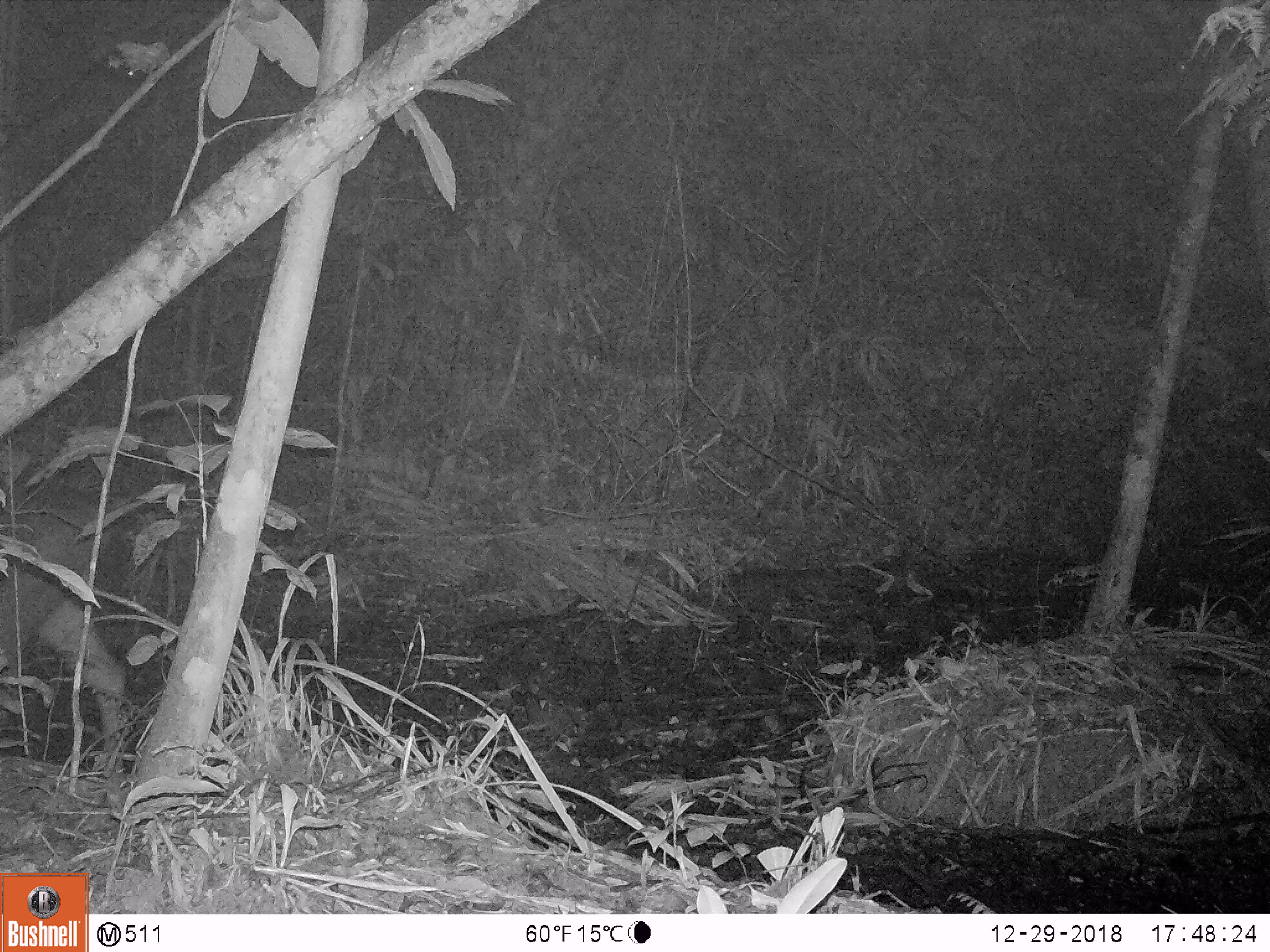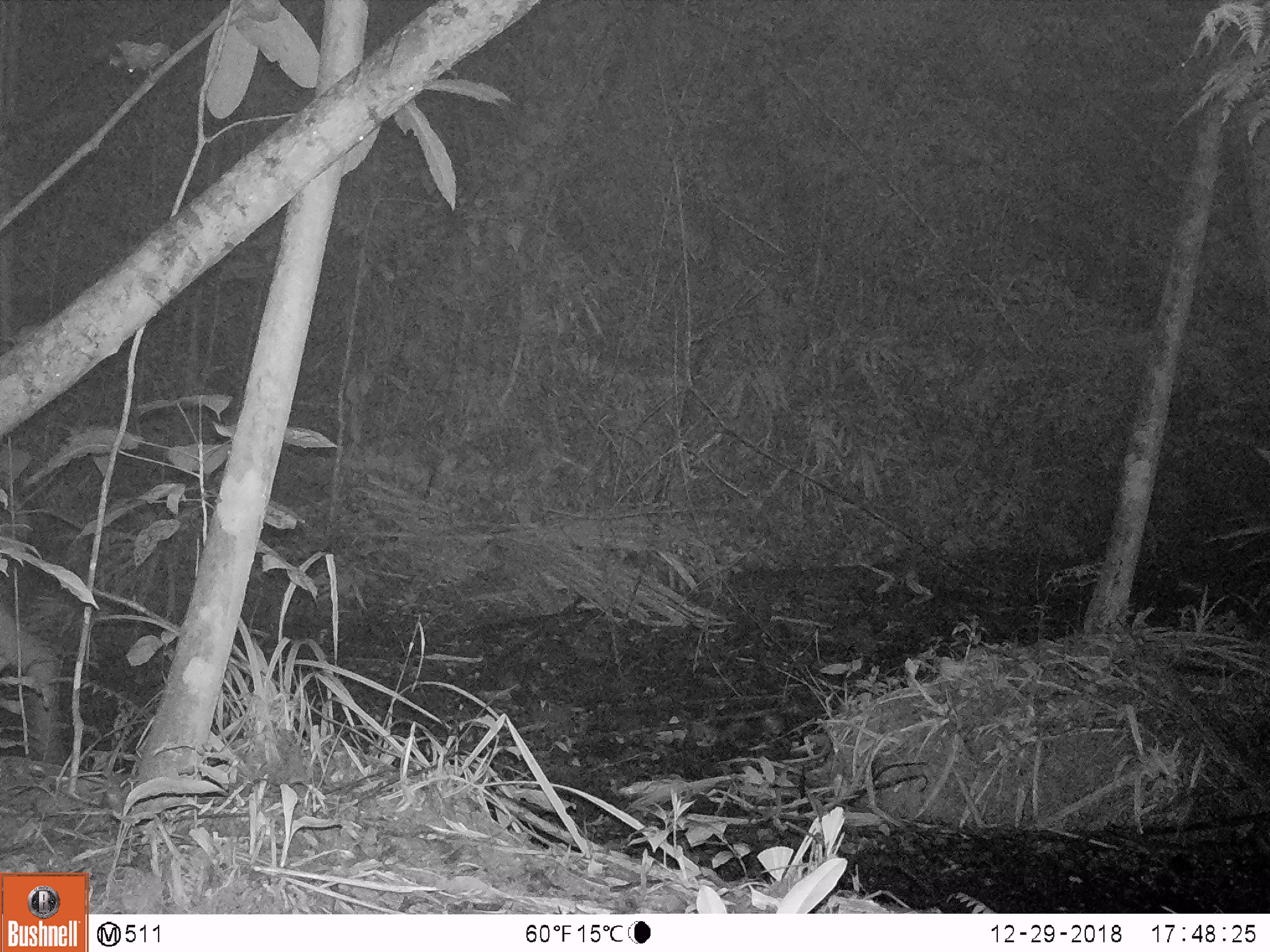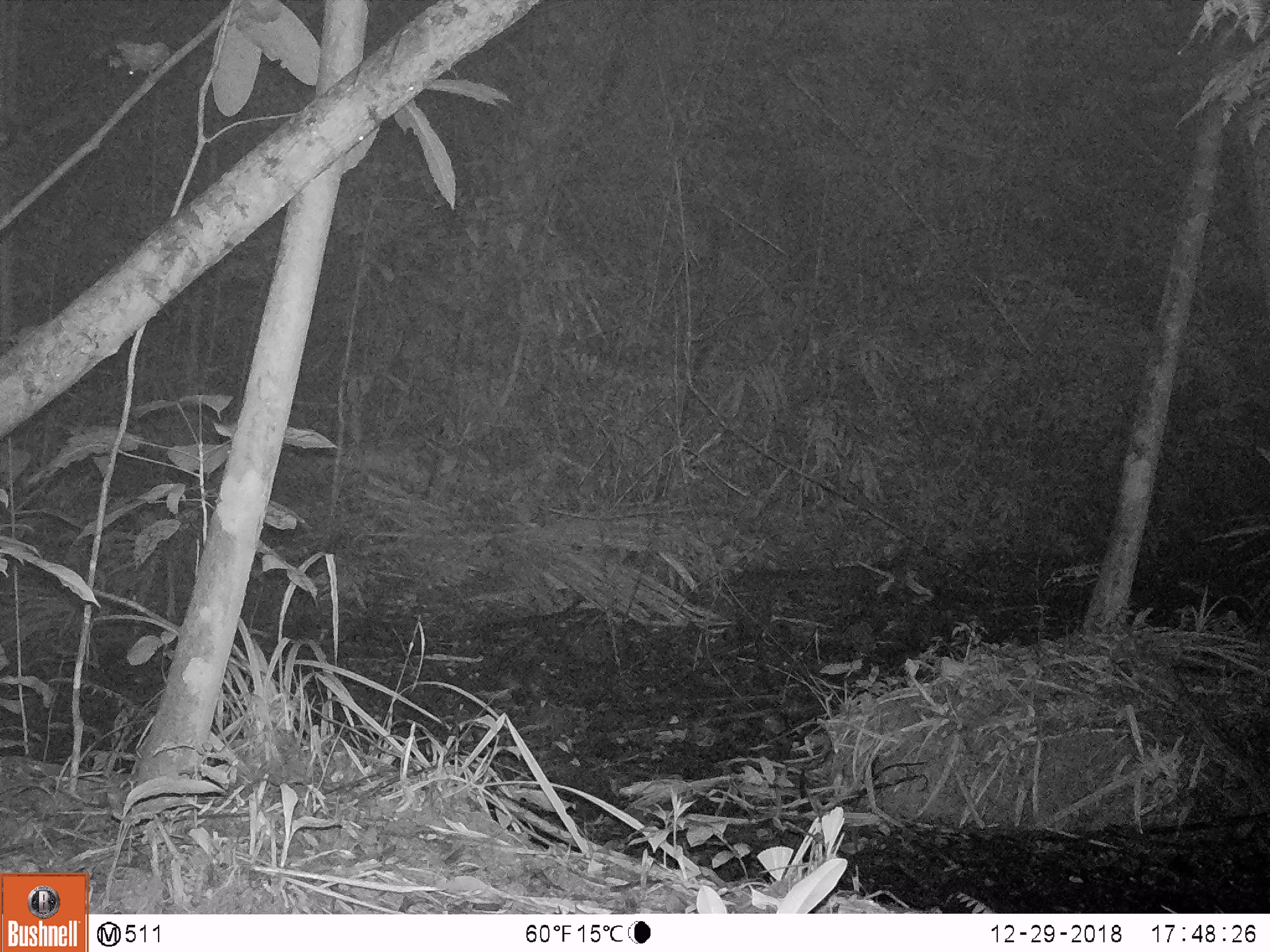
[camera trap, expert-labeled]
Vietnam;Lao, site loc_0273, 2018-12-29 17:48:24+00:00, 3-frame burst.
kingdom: Animalia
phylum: Chordata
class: Mammalia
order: Artiodactyla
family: Cervidae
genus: Rusa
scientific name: Rusa unicolor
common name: sambar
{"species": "sambar (Rusa unicolor)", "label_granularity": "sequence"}